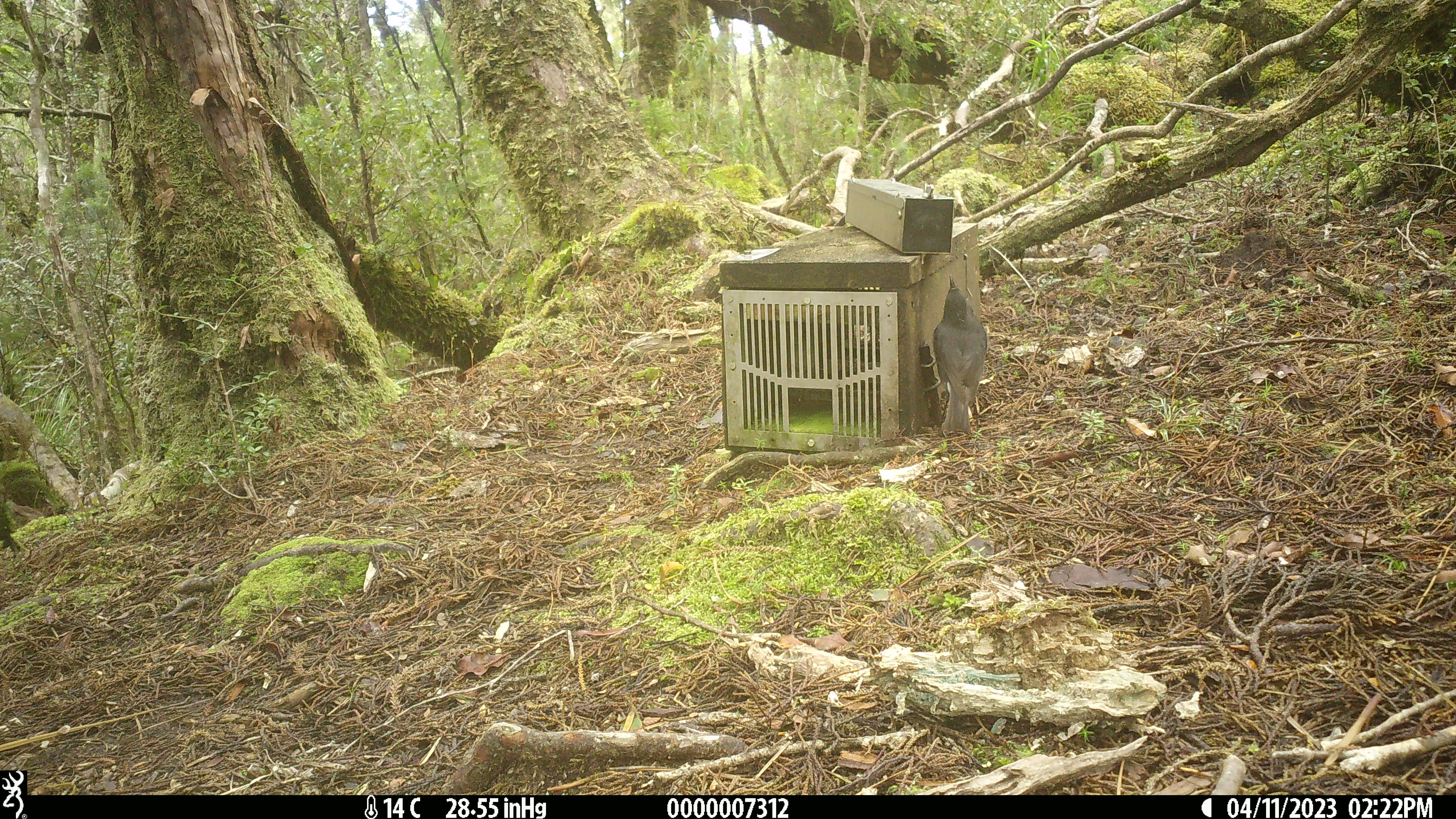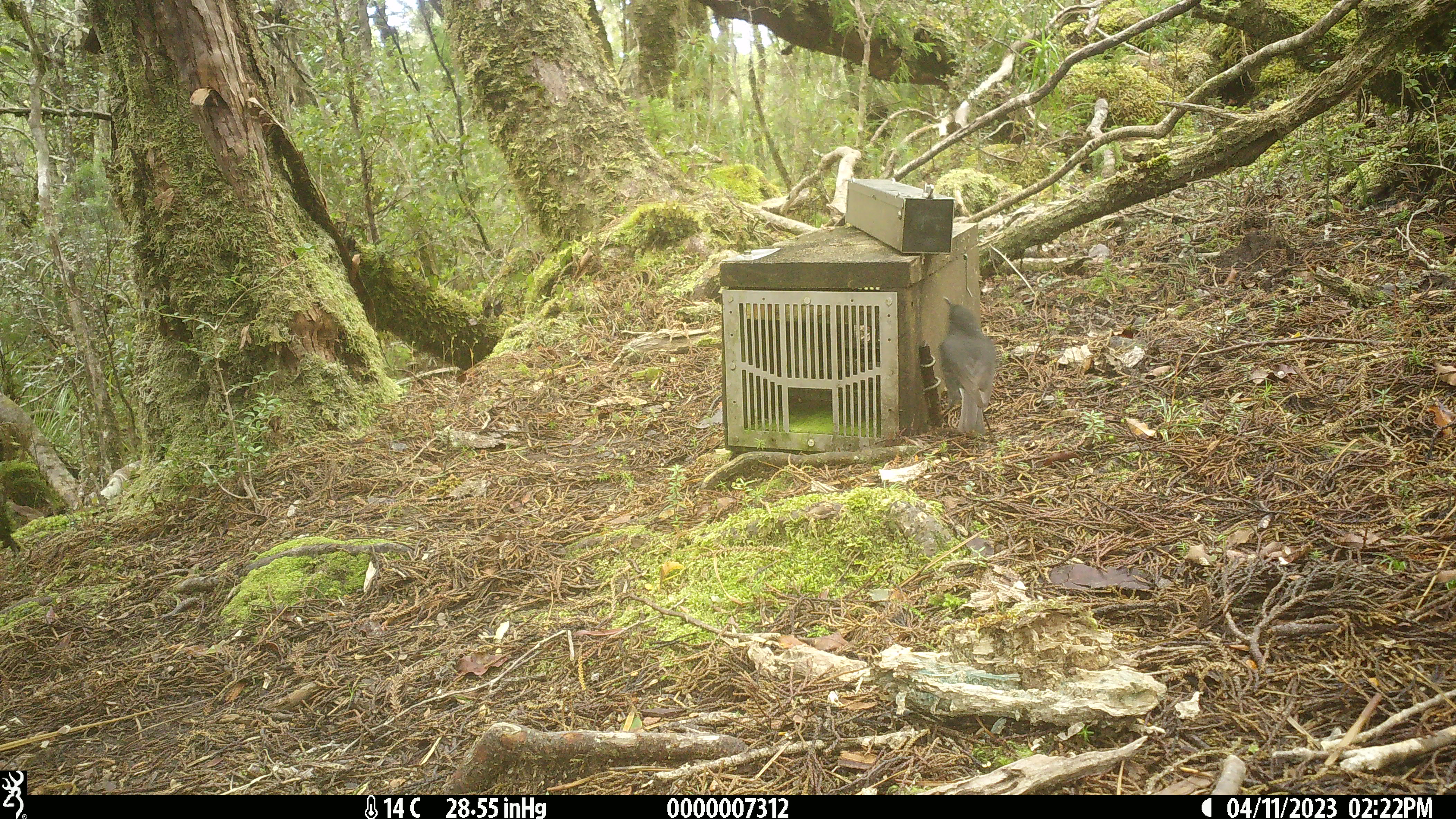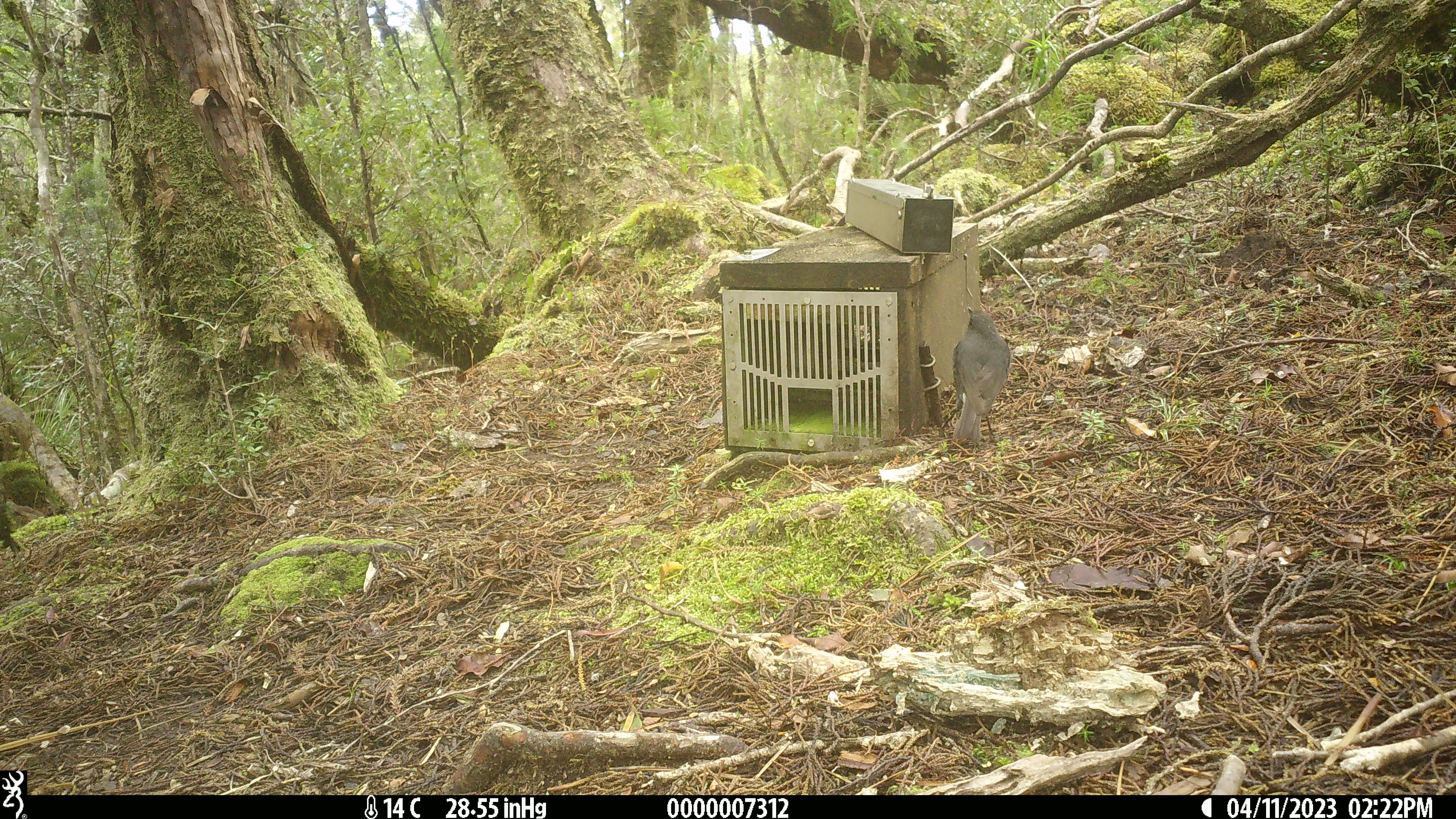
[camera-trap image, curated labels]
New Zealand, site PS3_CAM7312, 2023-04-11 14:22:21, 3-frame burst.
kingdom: Animalia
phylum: Chordata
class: Aves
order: Passeriformes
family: Petroicidae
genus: Petroica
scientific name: Petroica australis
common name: new zealand robin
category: robin